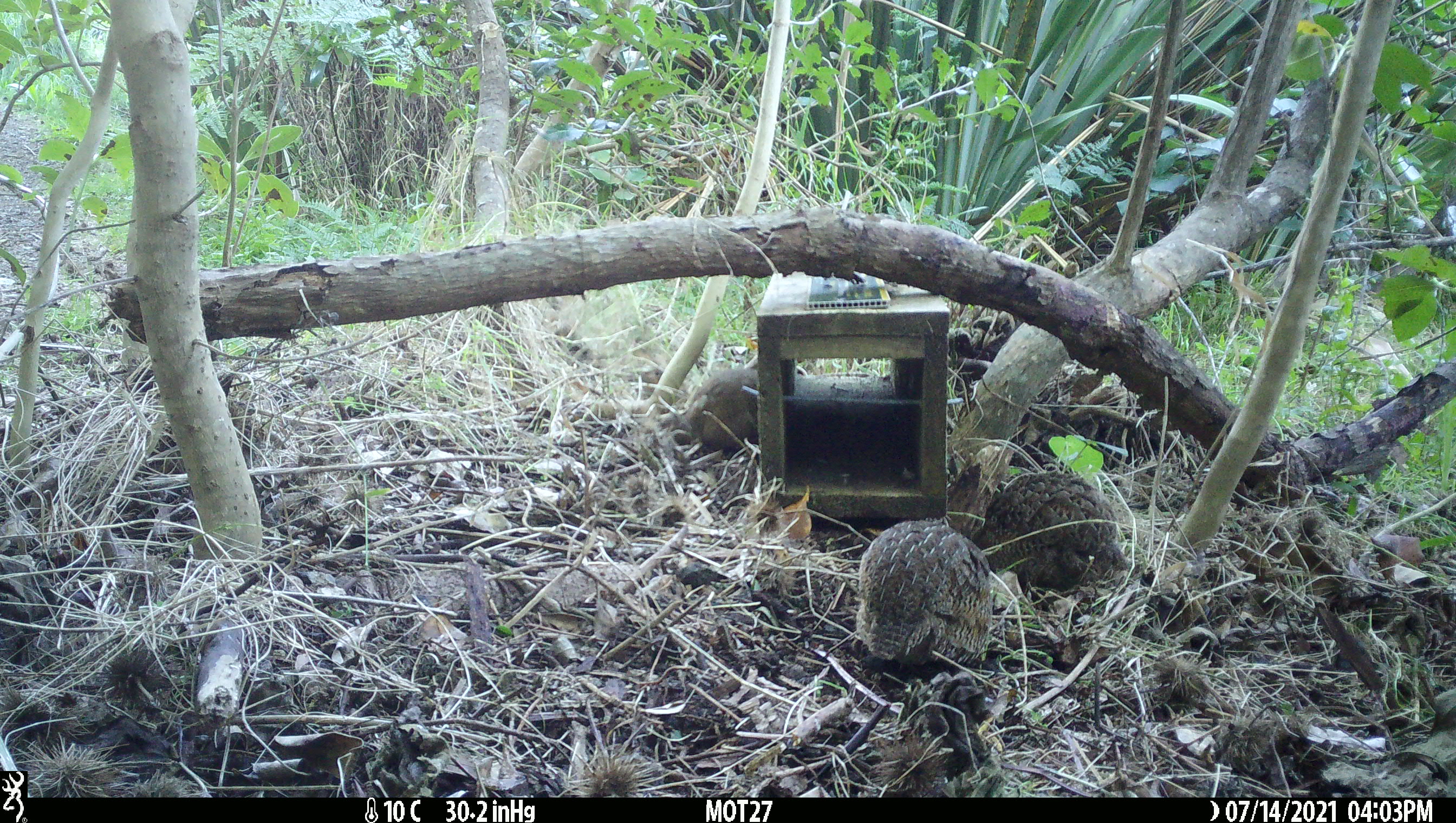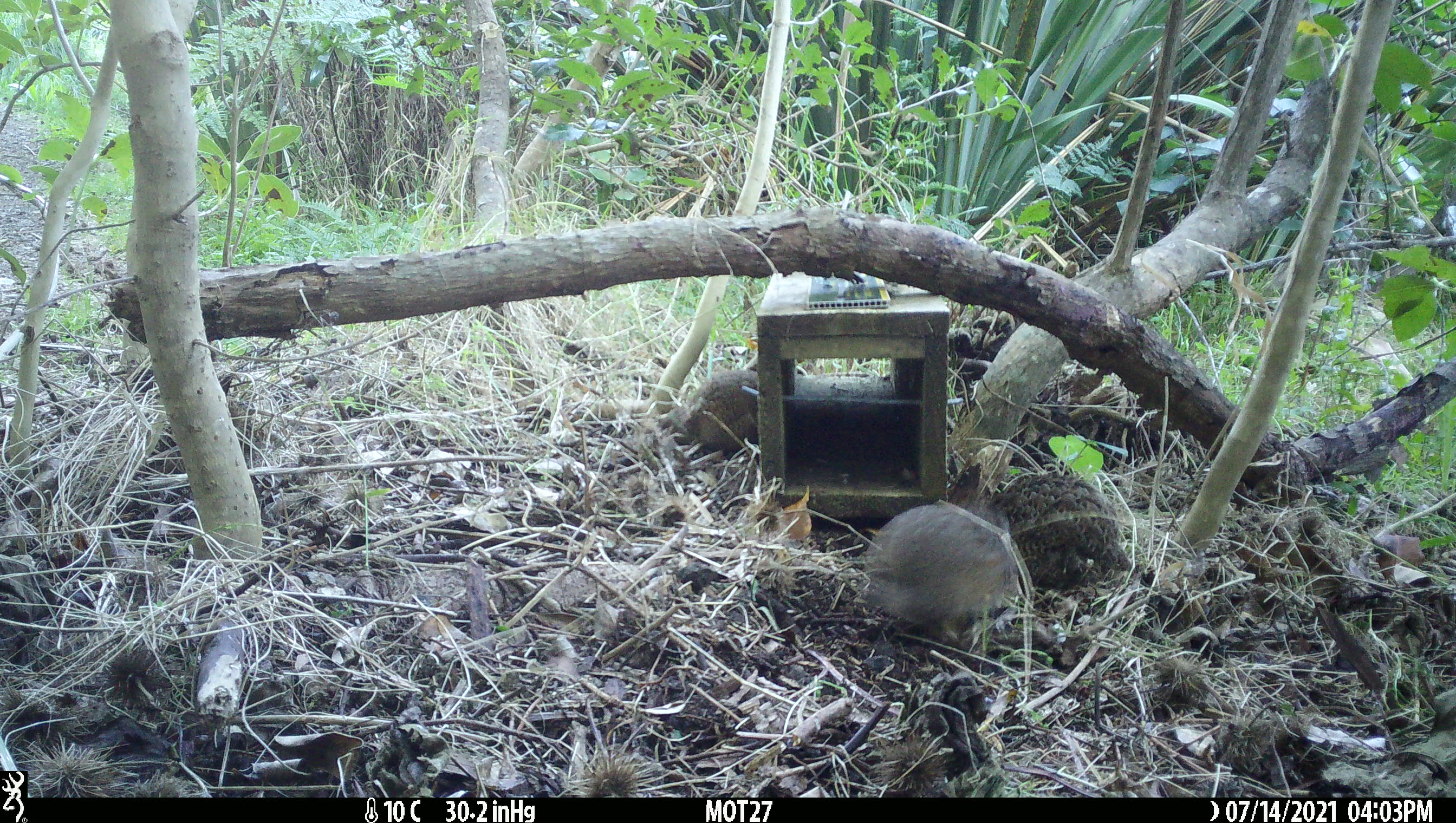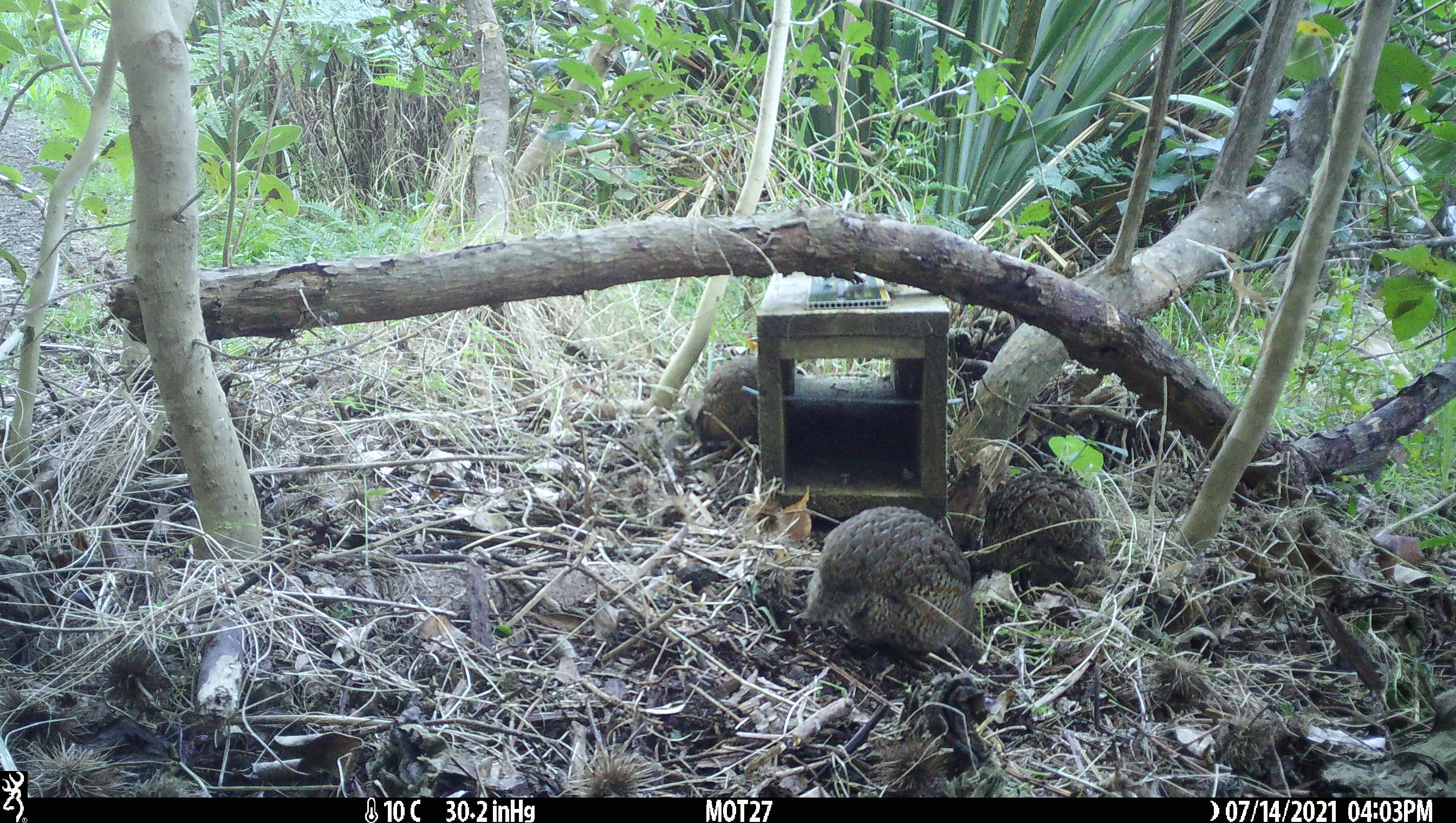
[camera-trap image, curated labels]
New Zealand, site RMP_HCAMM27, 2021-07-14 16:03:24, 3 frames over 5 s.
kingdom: Animalia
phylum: Chordata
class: Aves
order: Galliformes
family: Phasianidae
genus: Synoicus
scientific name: Synoicus ypsilophorus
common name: brown quail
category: quail brown